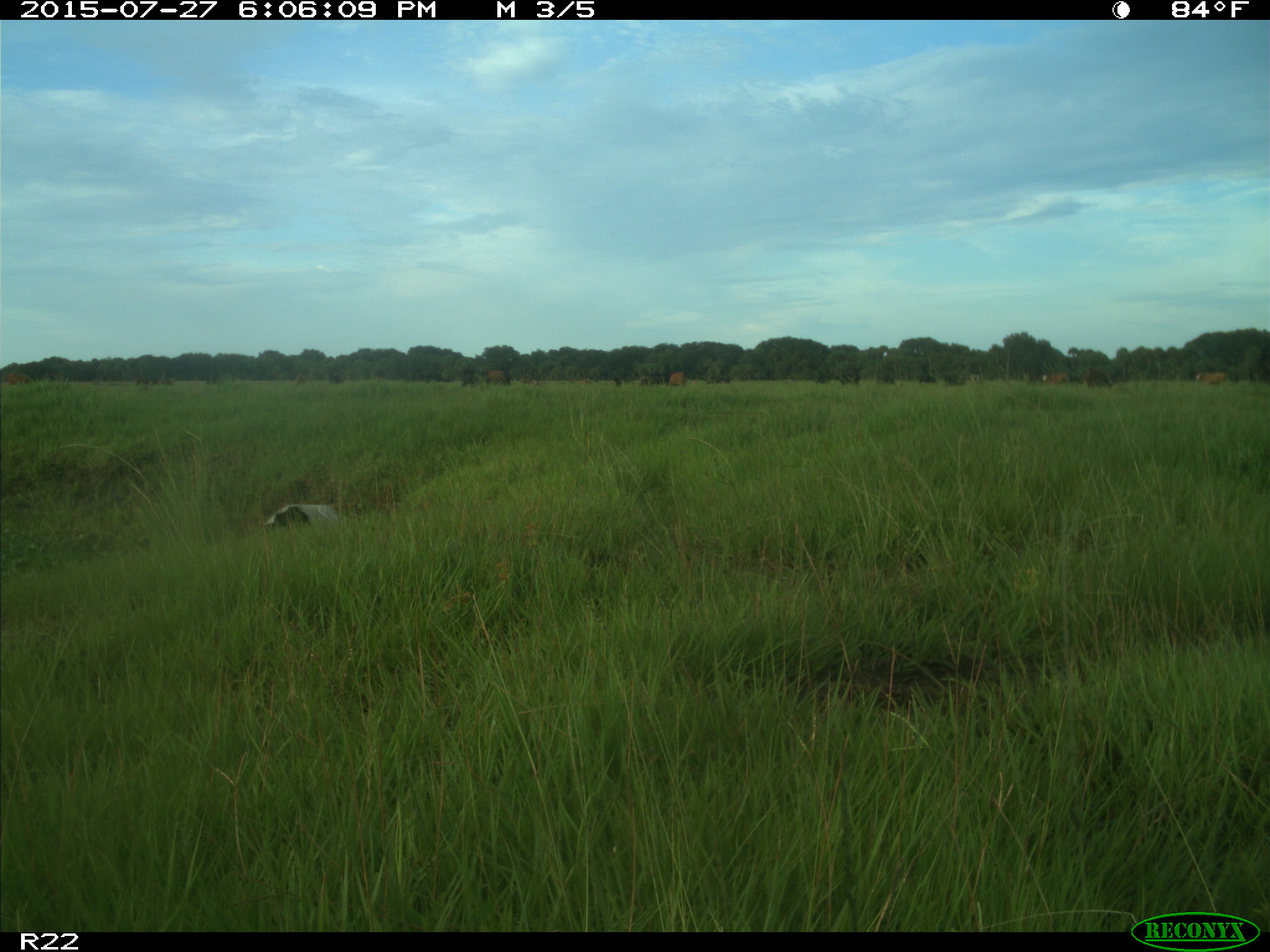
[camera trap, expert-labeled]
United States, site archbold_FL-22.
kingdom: Animalia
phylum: Chordata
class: Mammalia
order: Artiodactyla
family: Bovidae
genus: Bos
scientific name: Bos taurus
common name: domestic cow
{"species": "Bos taurus (domestic cow)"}